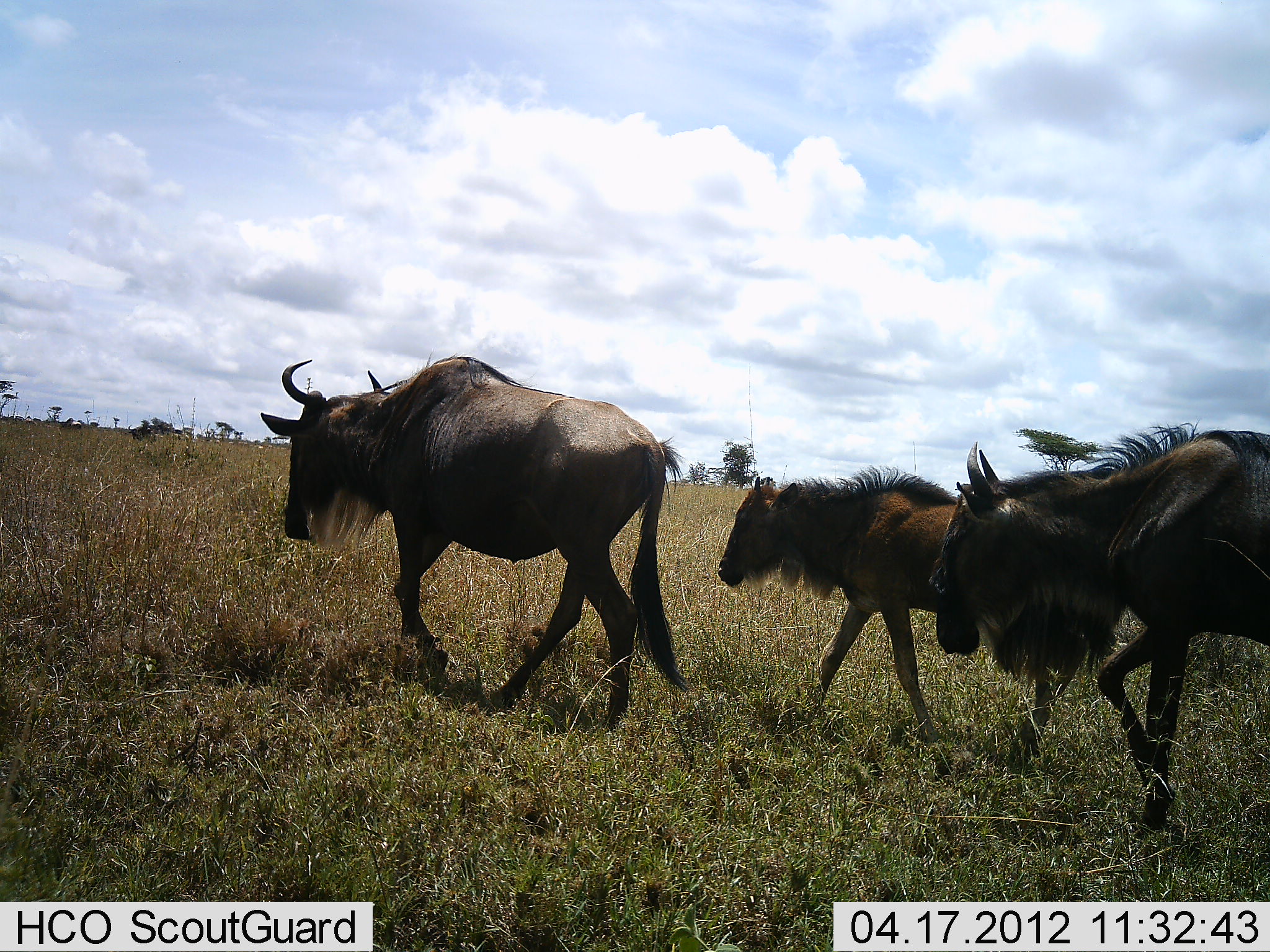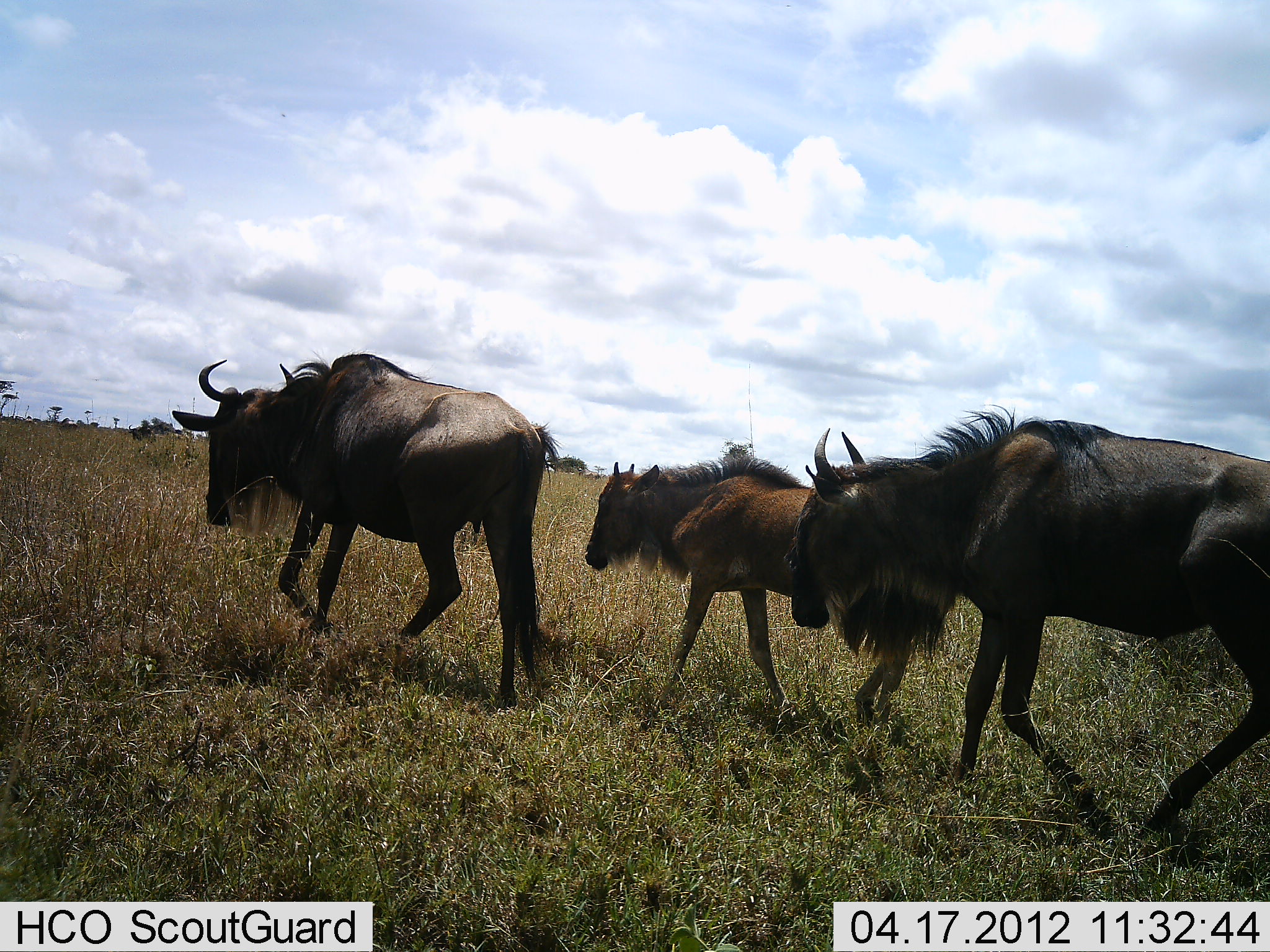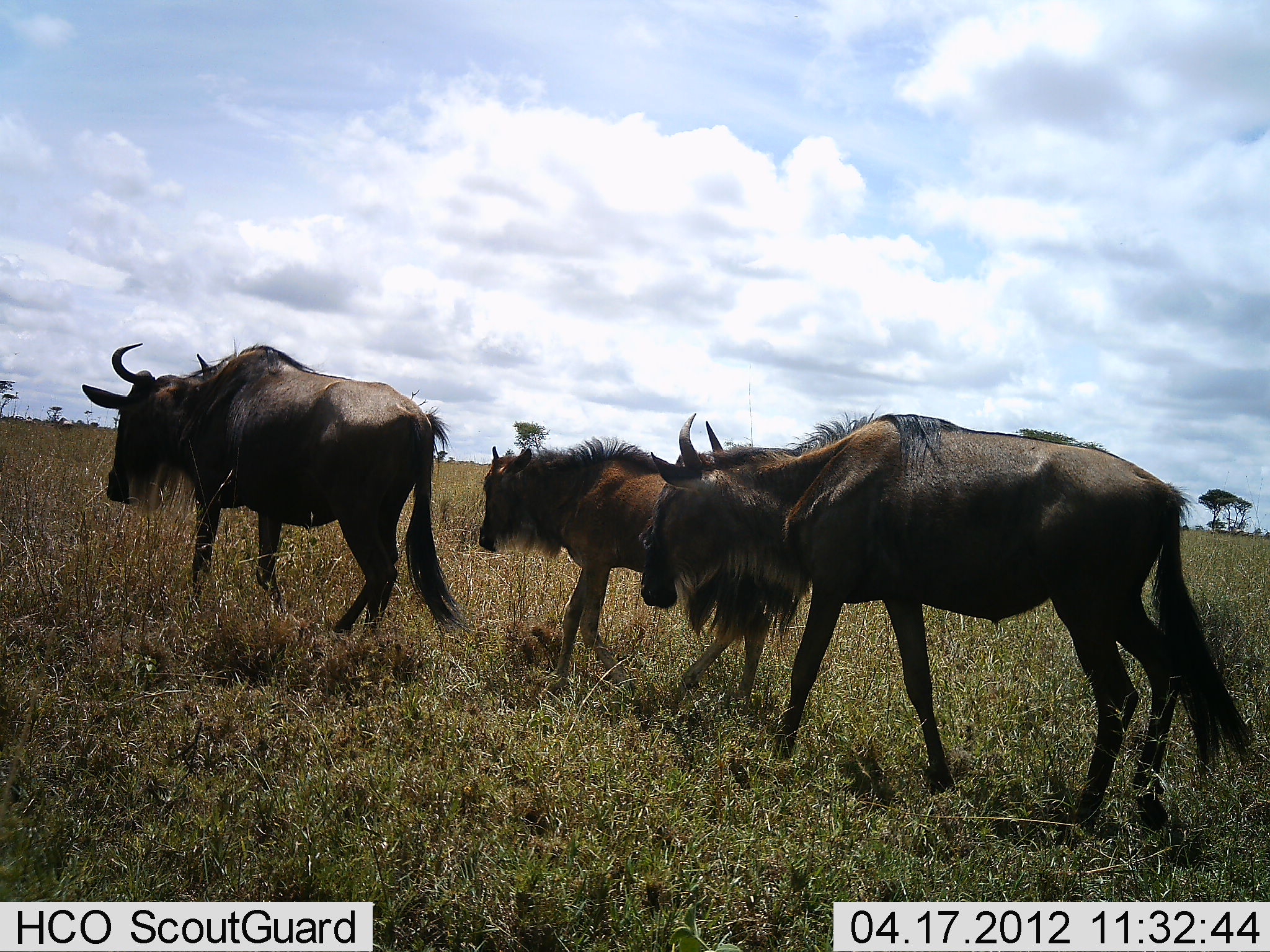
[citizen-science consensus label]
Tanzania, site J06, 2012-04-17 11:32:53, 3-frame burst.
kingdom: Animalia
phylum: Chordata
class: Mammalia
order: Artiodactyla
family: Bovidae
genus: Connochaetes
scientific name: Connochaetes taurinus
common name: blue wildebeest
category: wildebeest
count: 3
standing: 0%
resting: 3%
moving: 97%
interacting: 0%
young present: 77%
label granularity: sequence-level